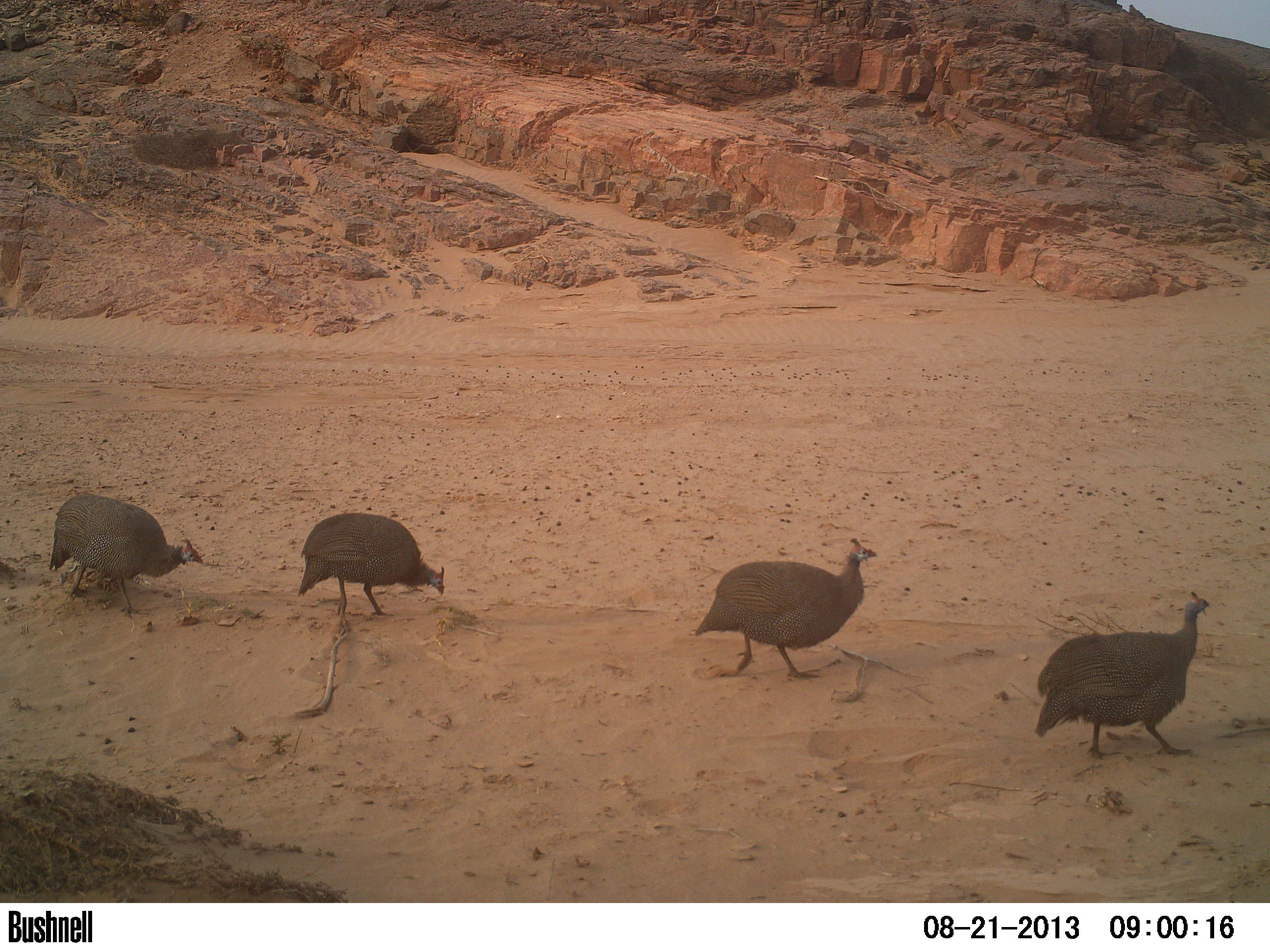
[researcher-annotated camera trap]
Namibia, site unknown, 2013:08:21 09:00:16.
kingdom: Animalia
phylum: Chordata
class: Aves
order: Galliformes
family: Numididae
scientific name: Numididae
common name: guineafowl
Numididae (guineafowl).